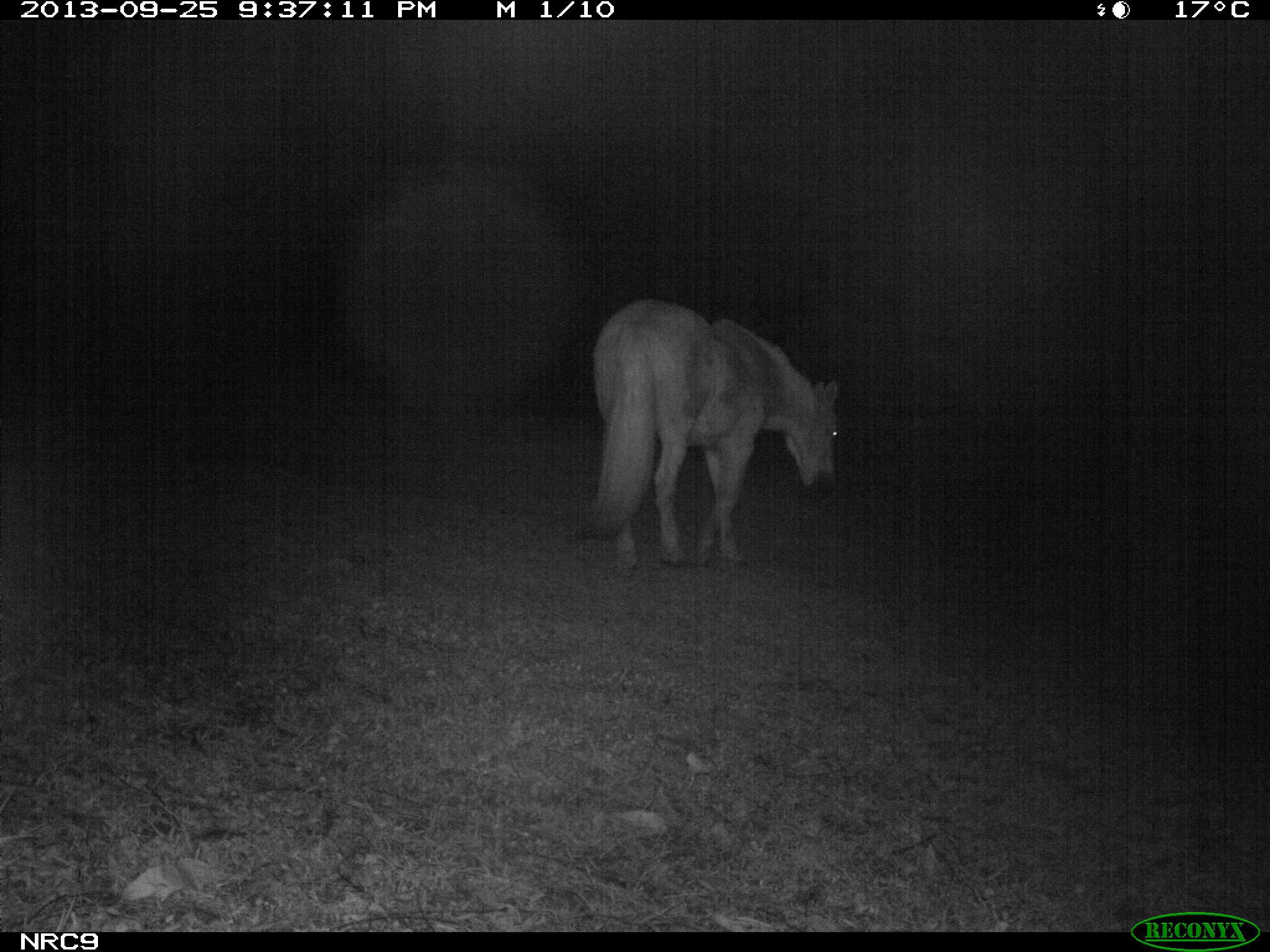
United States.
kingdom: Animalia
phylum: Chordata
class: Mammalia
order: Perissodactyla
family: Equidae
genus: Equus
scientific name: Equus caballus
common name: horse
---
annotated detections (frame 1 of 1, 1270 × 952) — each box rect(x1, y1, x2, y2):
Horse: rect(572, 286, 852, 591)